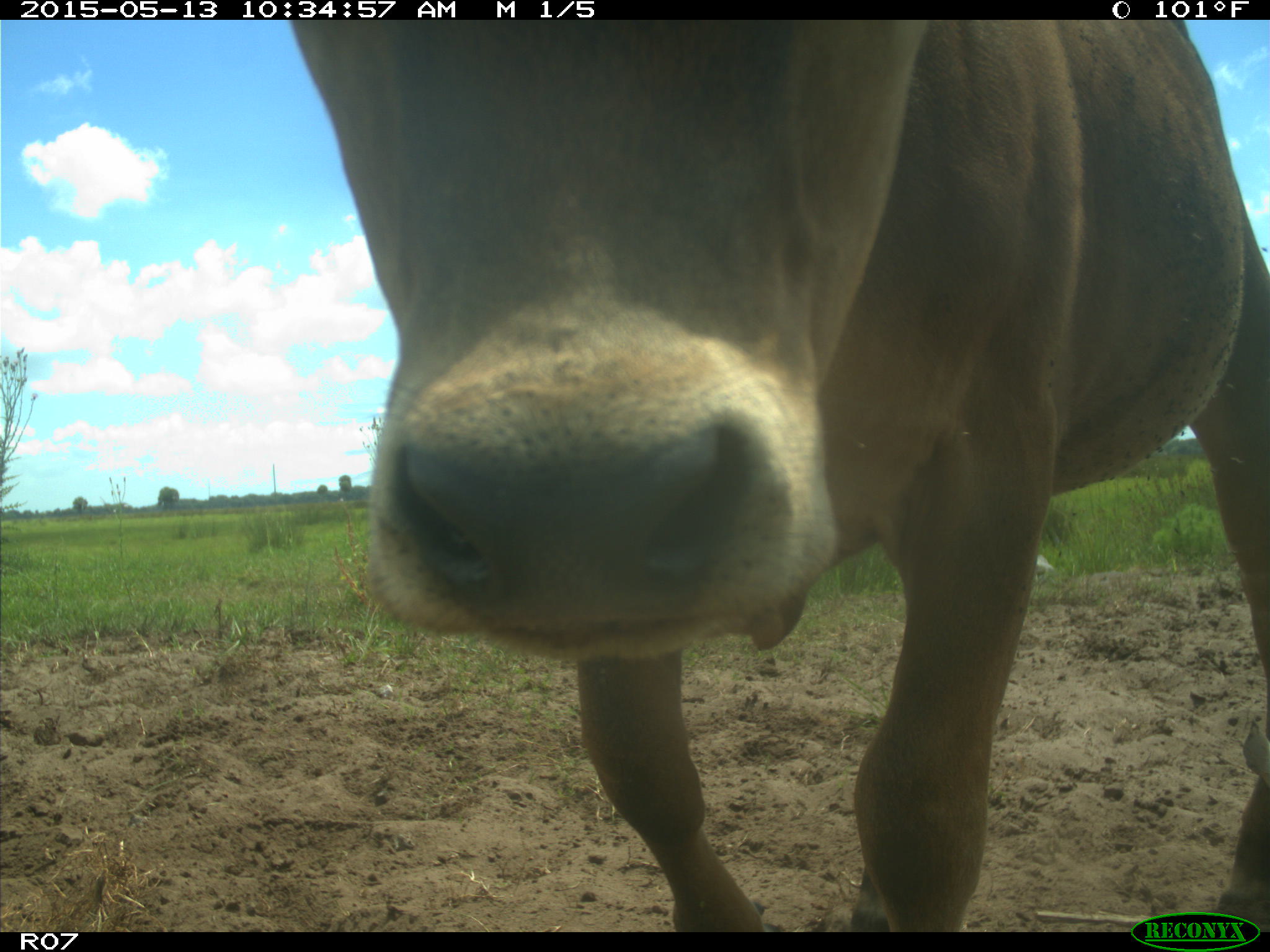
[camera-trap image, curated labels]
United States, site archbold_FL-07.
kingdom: Animalia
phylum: Chordata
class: Mammalia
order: Artiodactyla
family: Bovidae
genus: Bos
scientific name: Bos taurus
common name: domestic cow